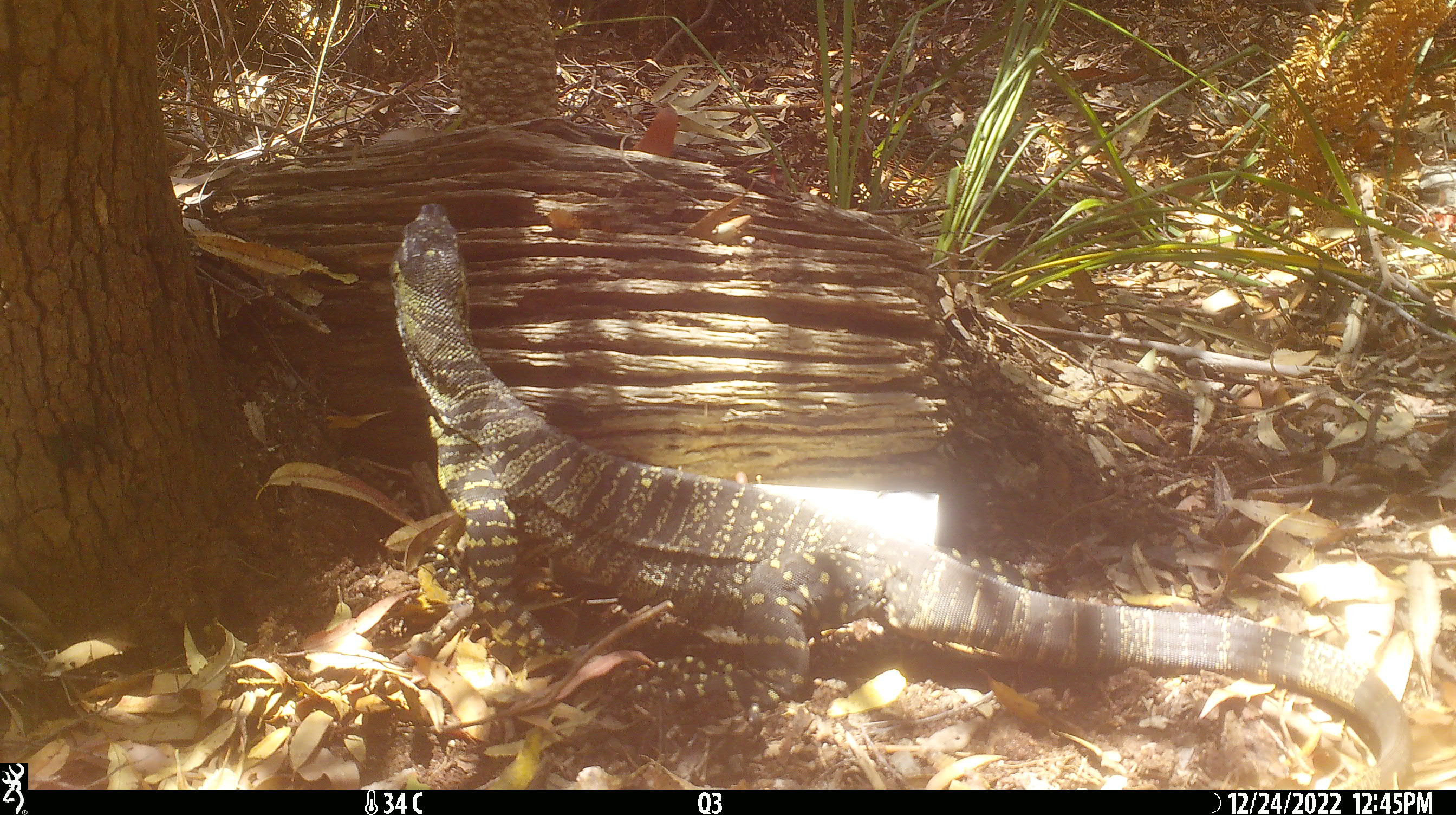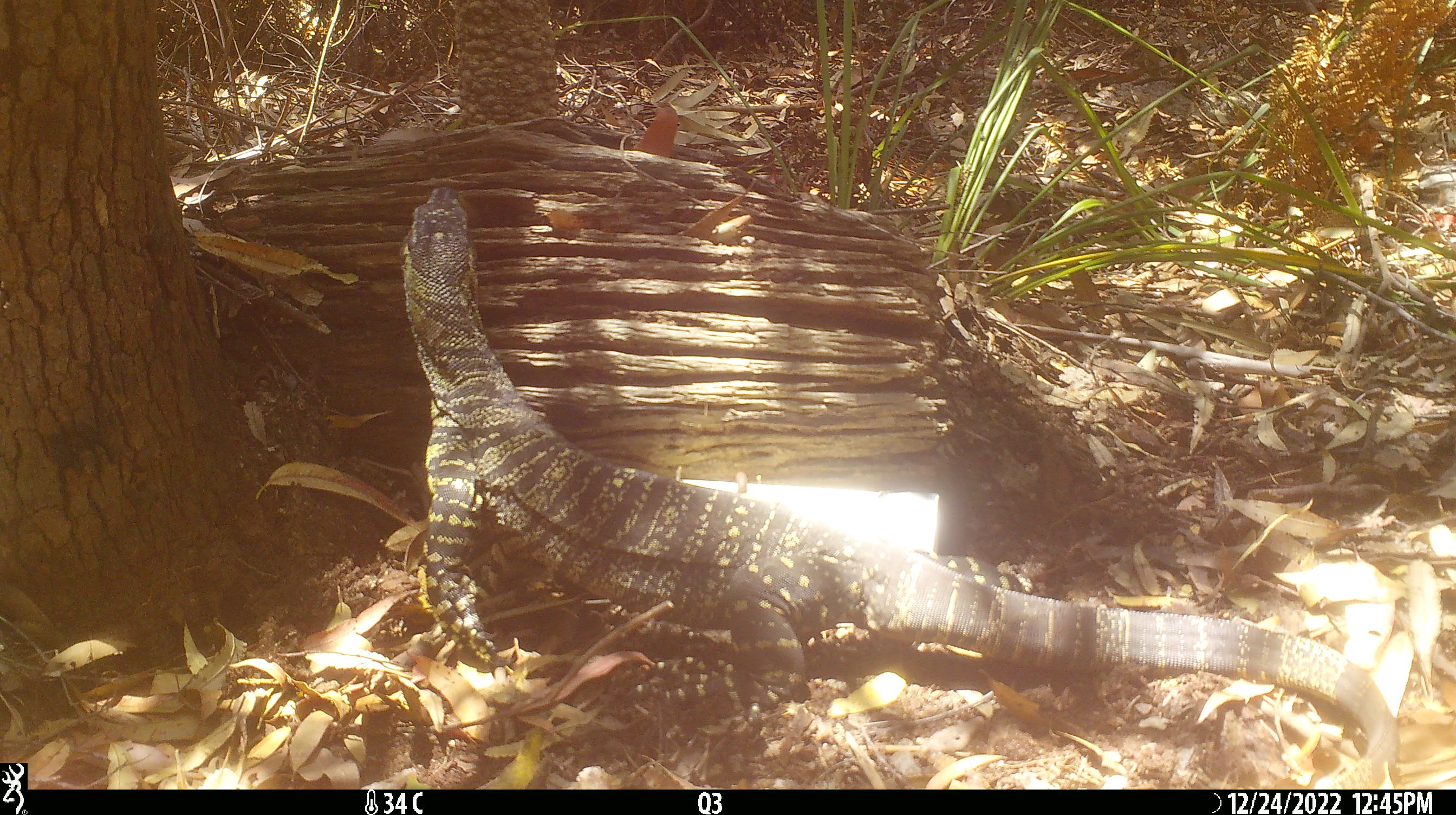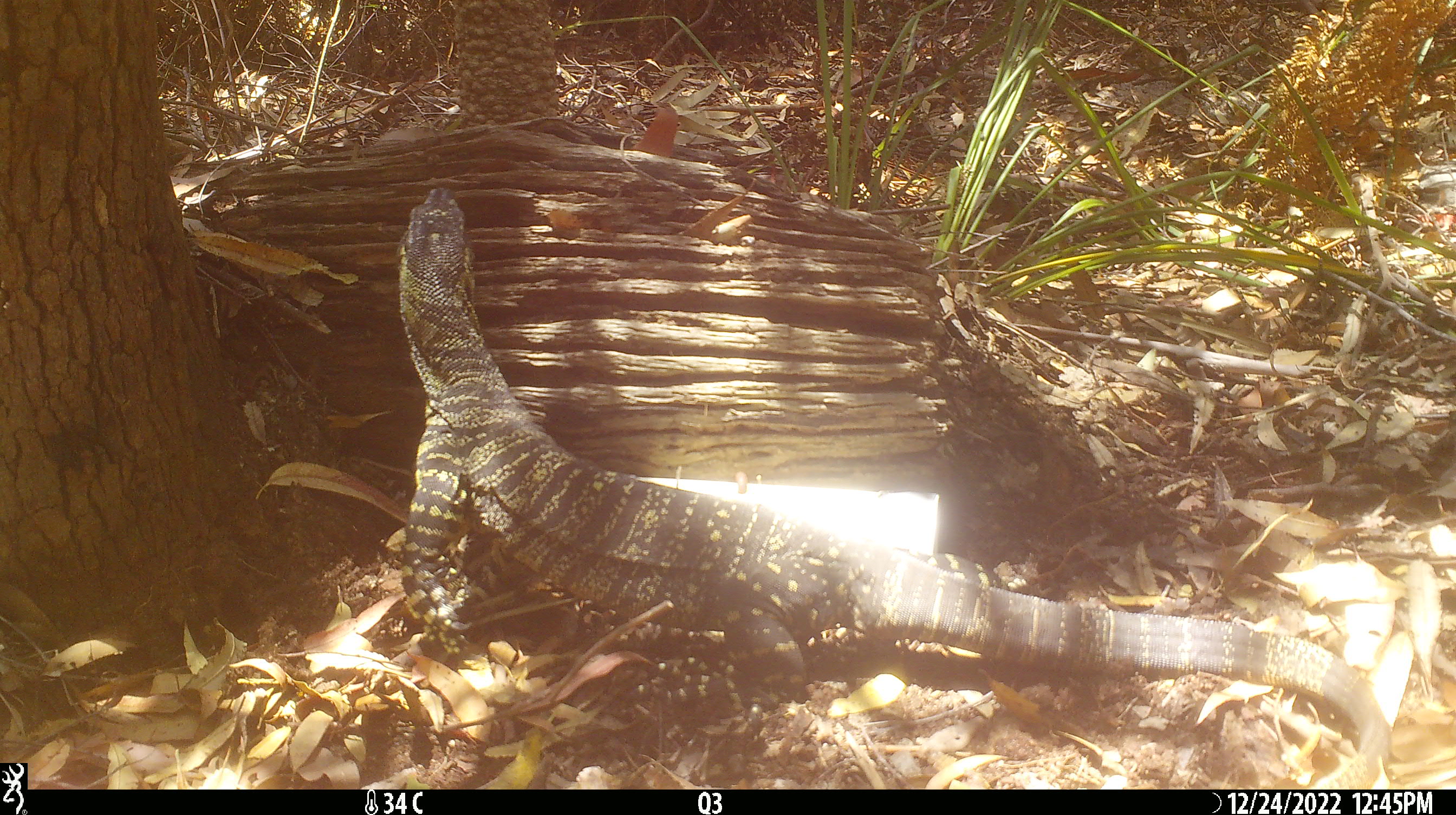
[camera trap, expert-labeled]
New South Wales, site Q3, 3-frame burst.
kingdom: Animalia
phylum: Chordata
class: Reptilia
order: Squamata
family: Varanidae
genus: Varanus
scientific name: Varanus varius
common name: lace monitor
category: goanna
Goanna (lace monitor) (Varanus varius).